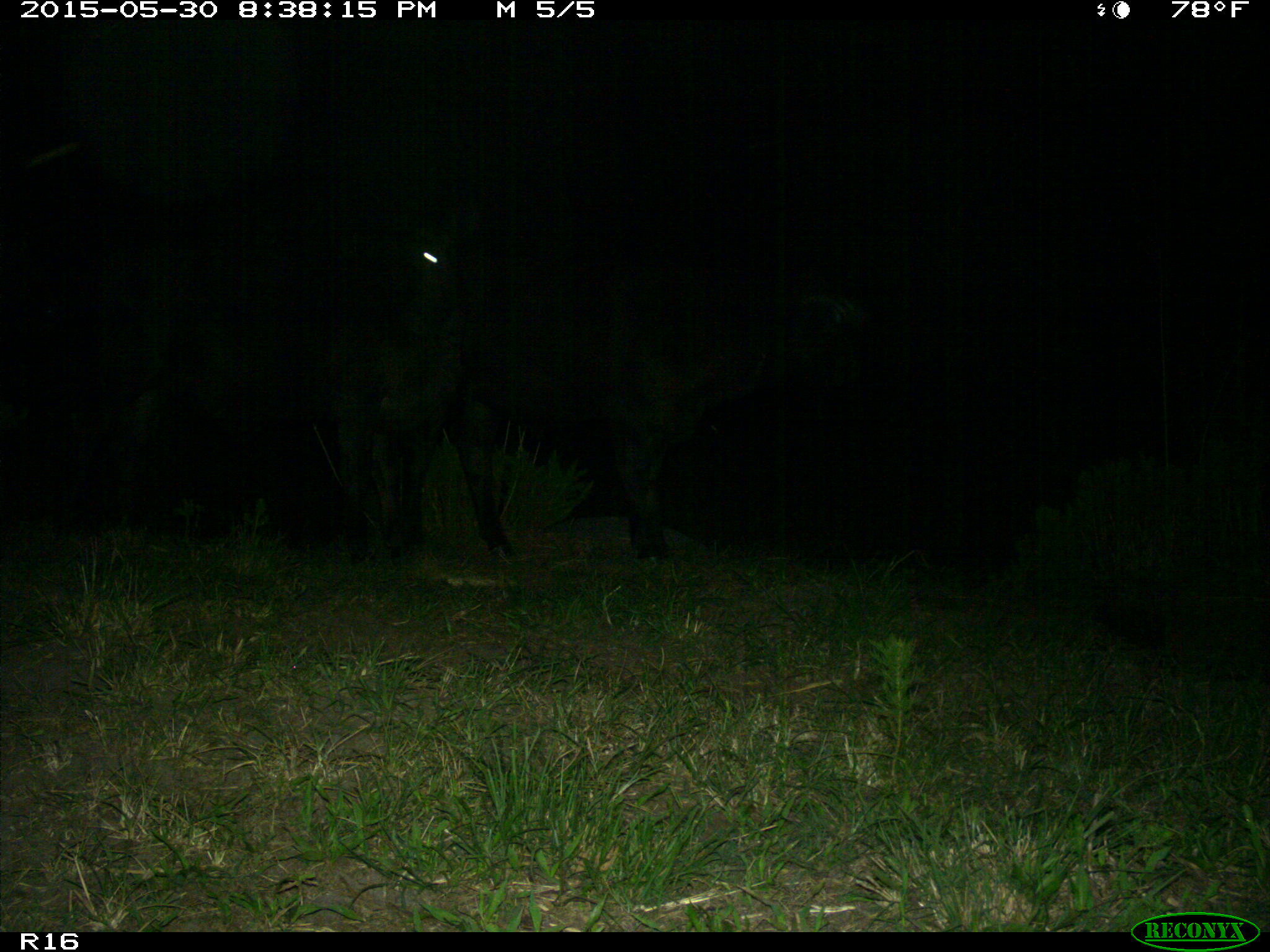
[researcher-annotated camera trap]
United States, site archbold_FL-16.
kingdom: Animalia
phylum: Chordata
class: Mammalia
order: Artiodactyla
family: Bovidae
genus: Bos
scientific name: Bos taurus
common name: domestic cow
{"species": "Bos taurus (domestic cow)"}